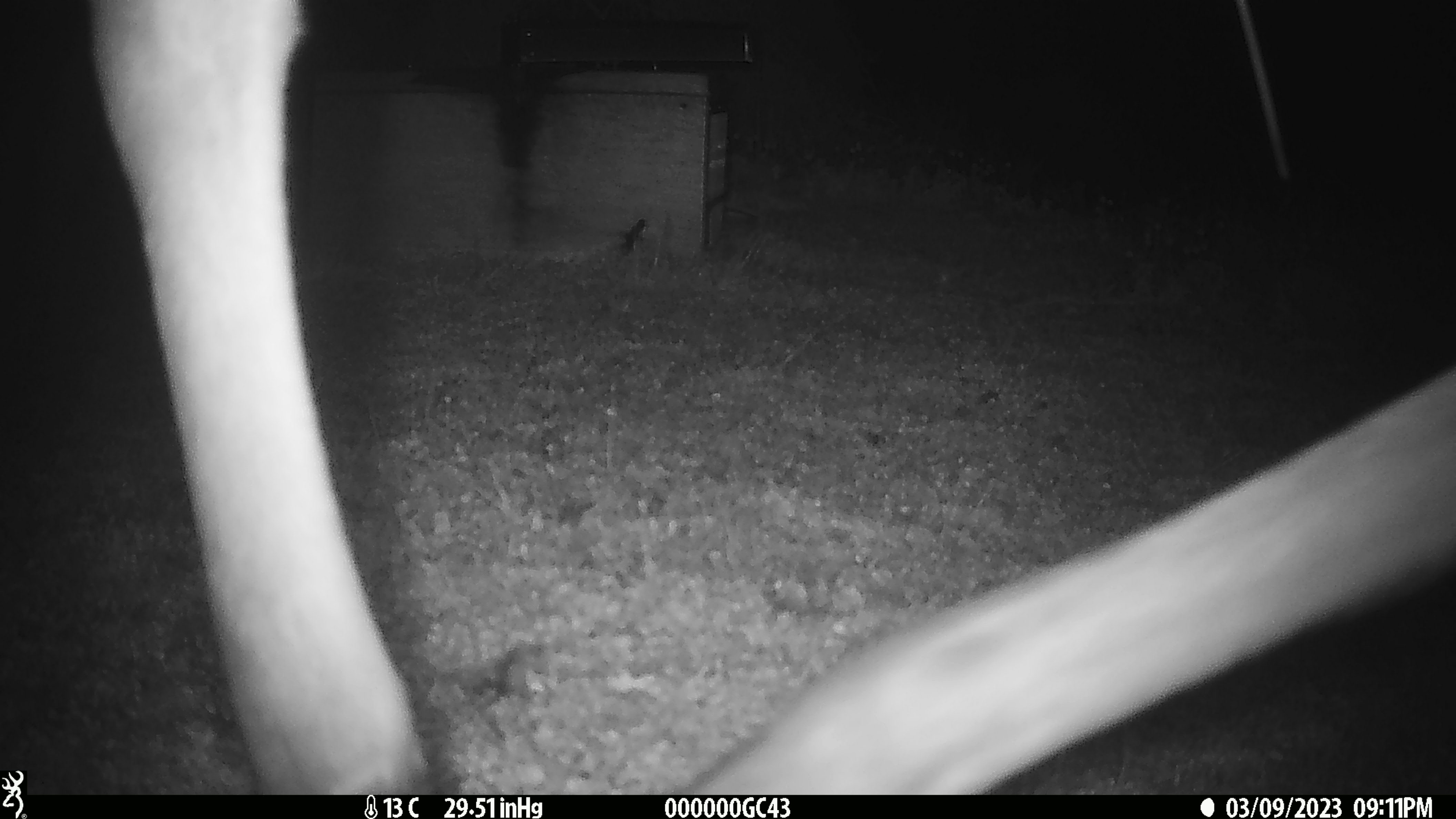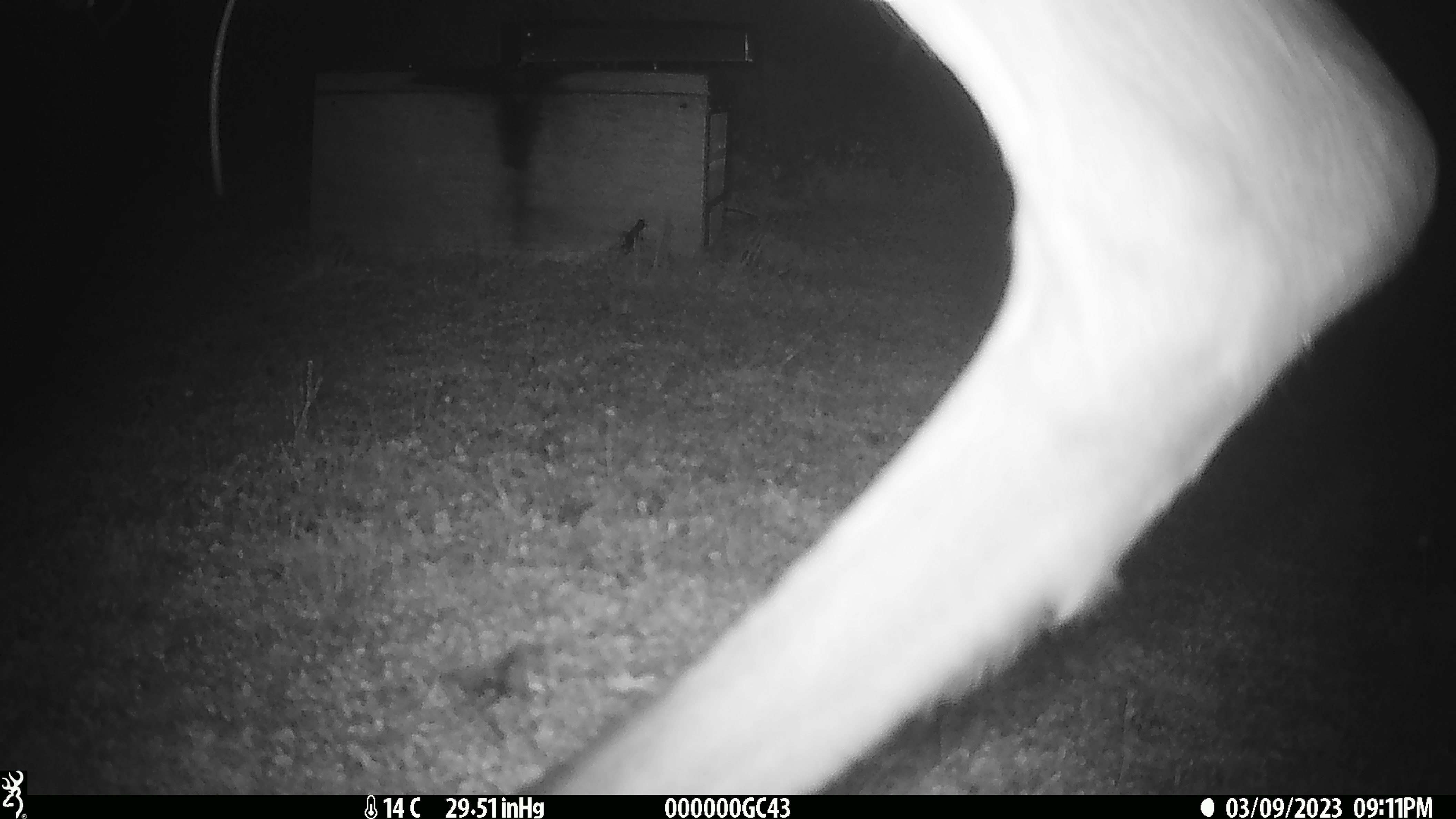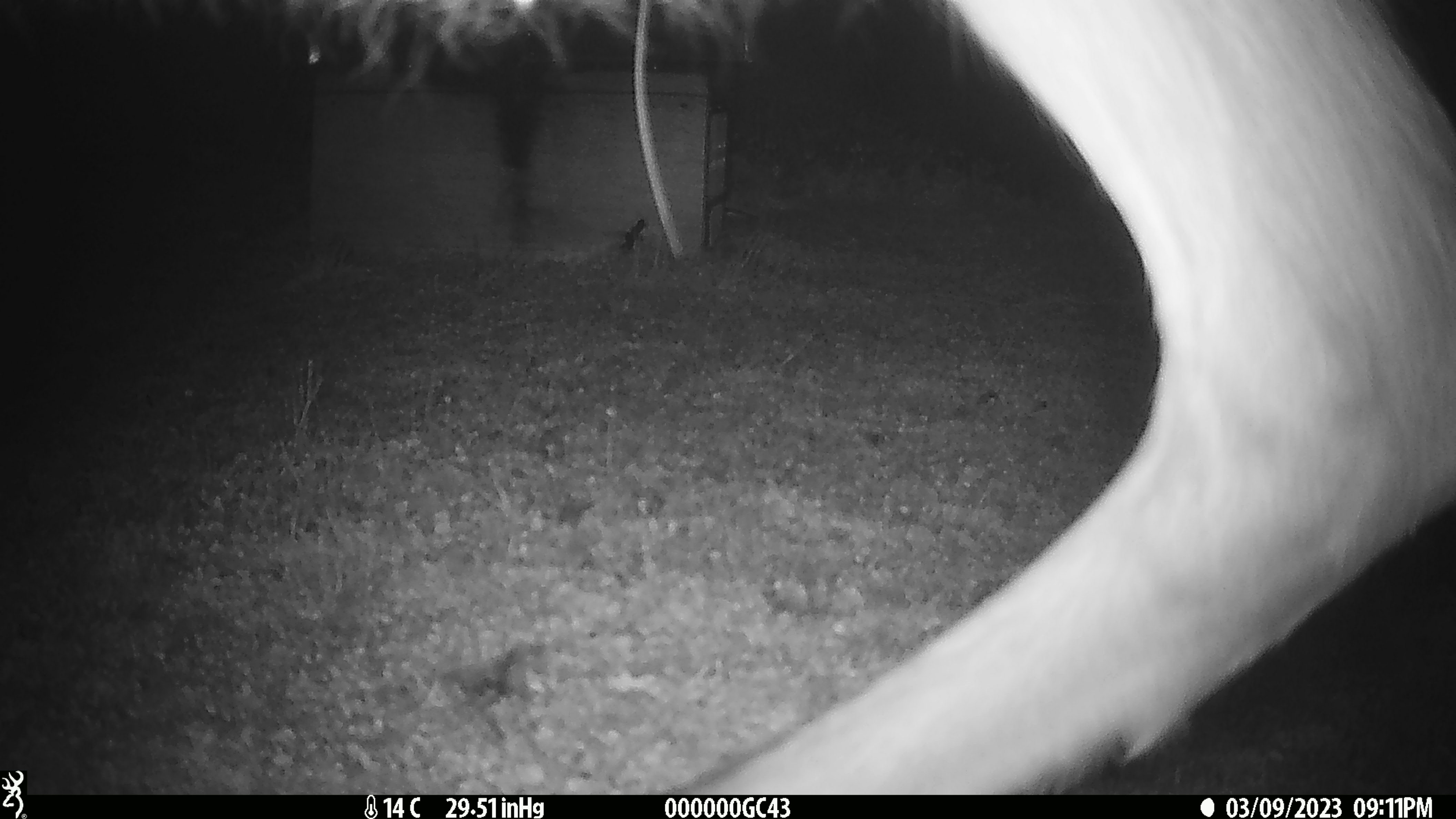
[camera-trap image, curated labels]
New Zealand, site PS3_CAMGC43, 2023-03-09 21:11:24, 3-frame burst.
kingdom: Animalia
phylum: Chordata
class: Mammalia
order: Artiodactyla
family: Cervidae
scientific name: Cervidae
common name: deer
Deer (Cervidae).